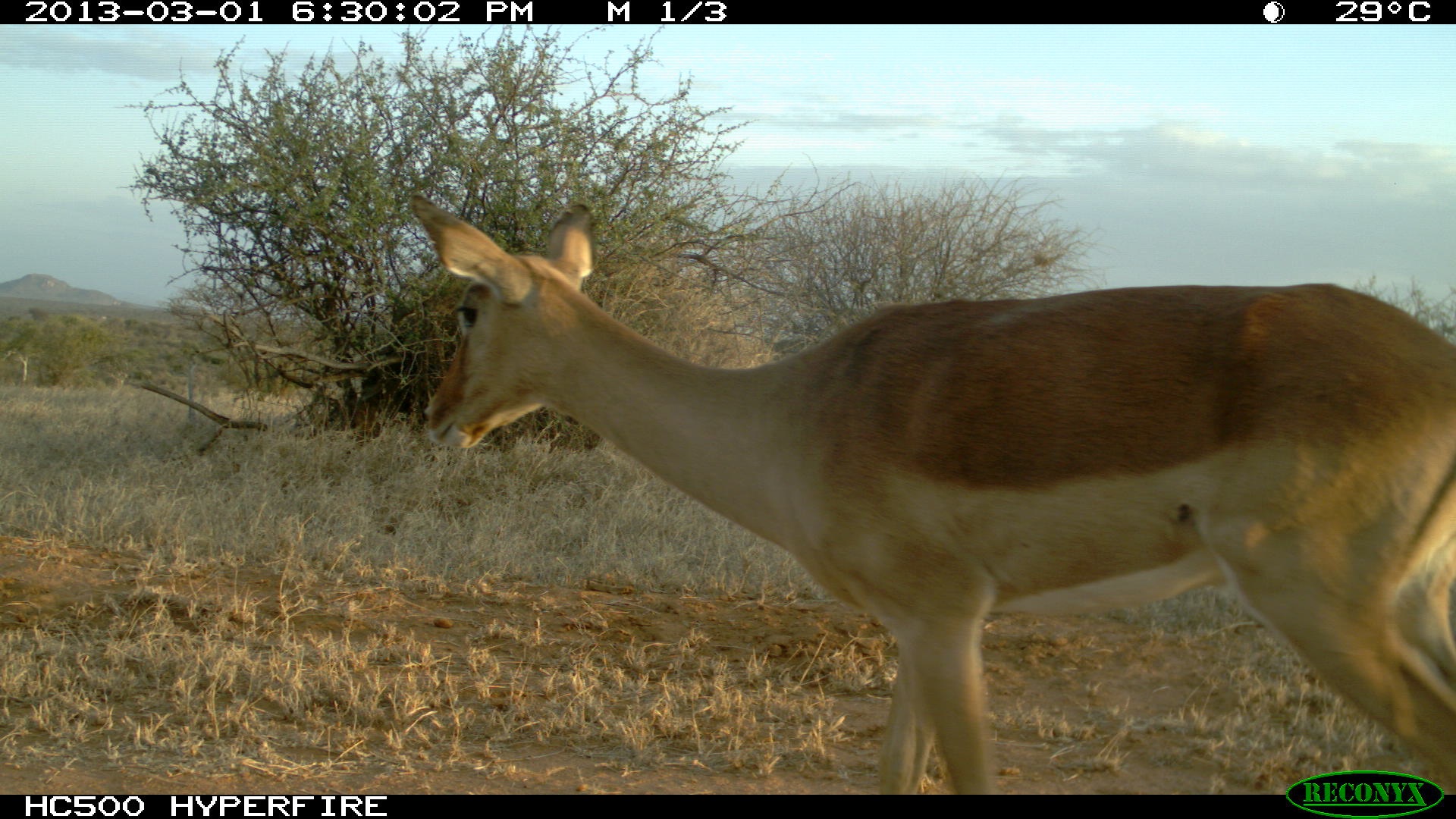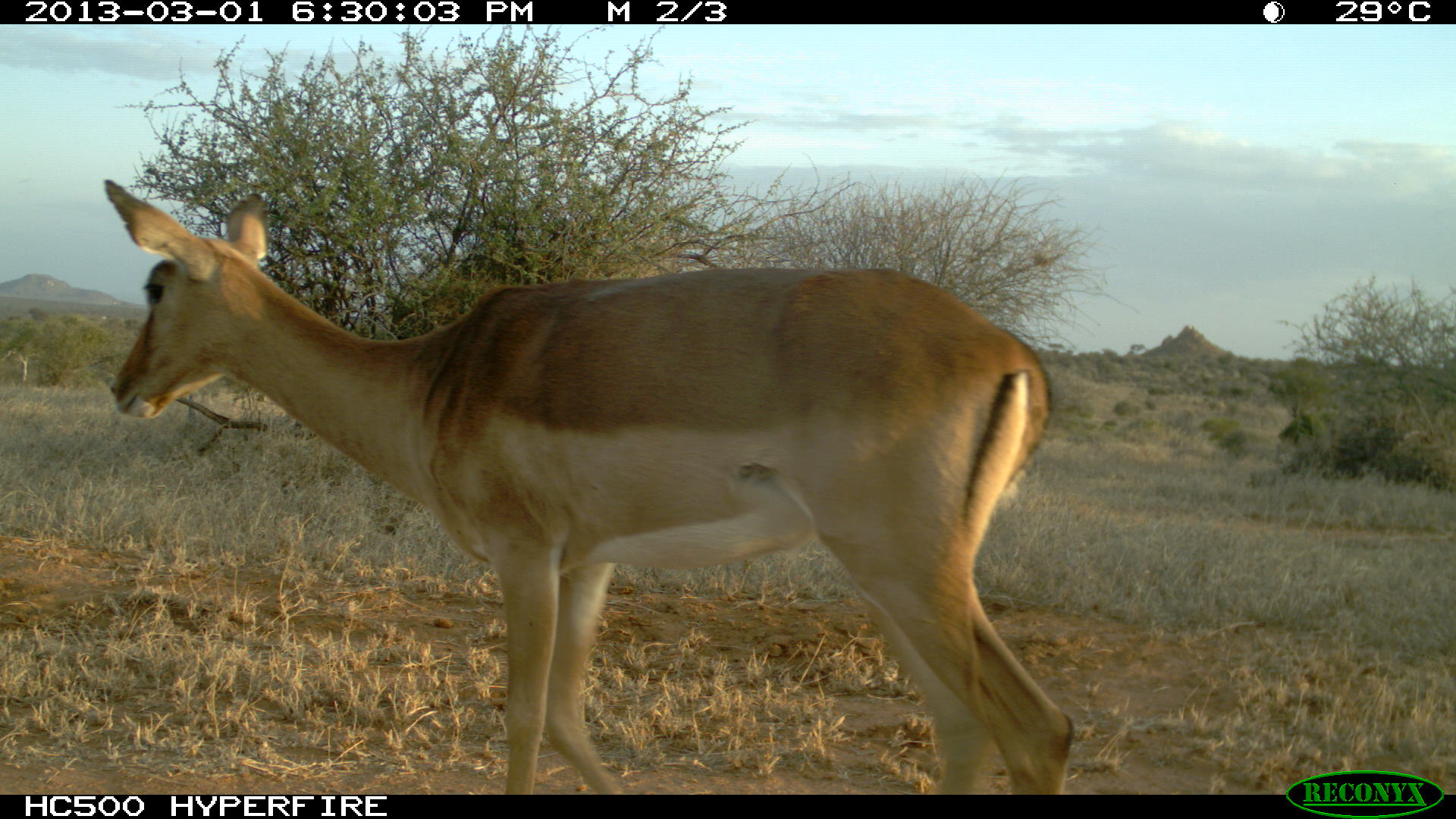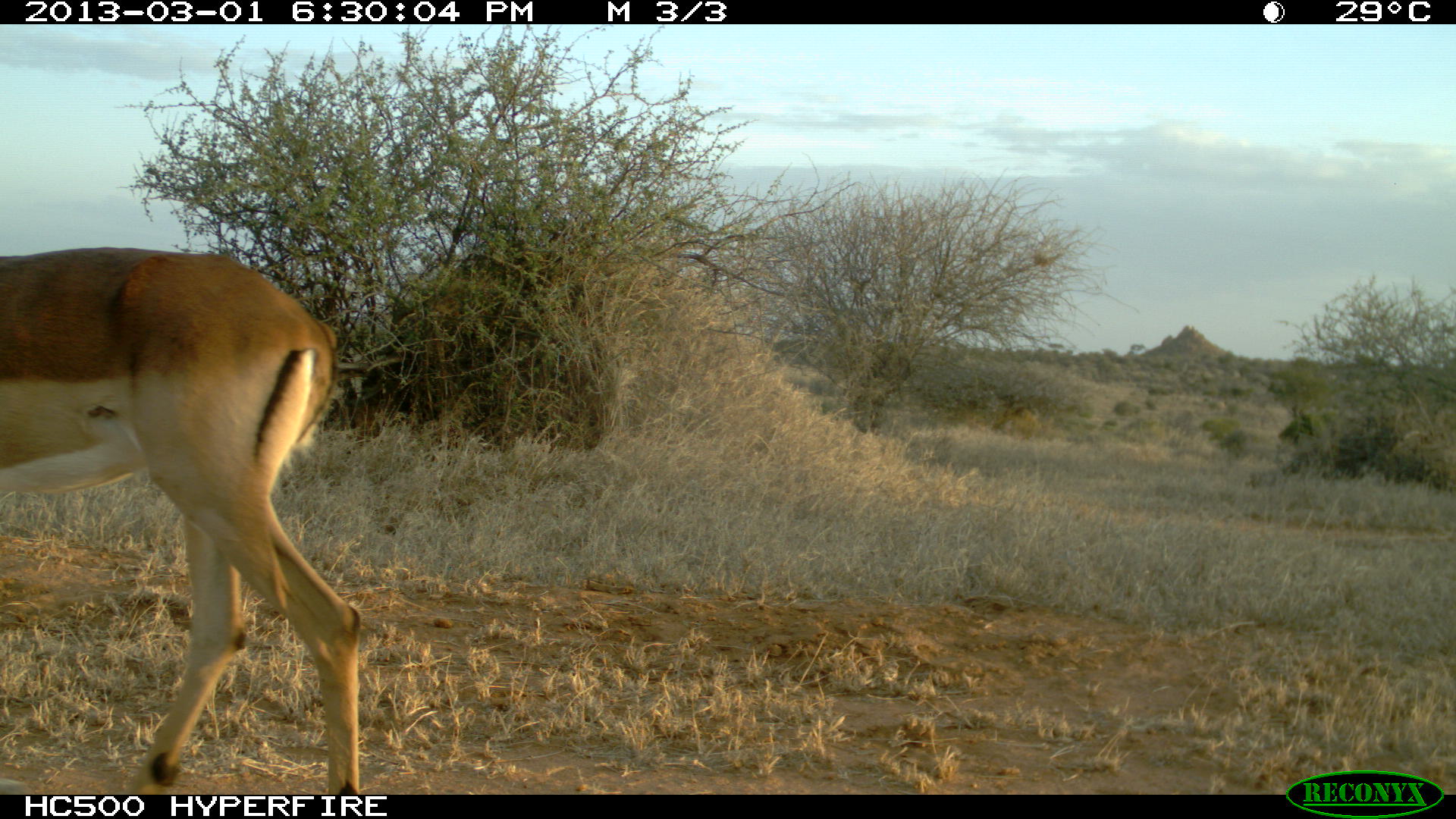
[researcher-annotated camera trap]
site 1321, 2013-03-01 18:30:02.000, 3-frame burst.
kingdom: Animalia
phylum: Chordata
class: Mammalia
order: Artiodactyla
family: Bovidae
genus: Aepyceros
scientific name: Aepyceros melampus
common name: impala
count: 1